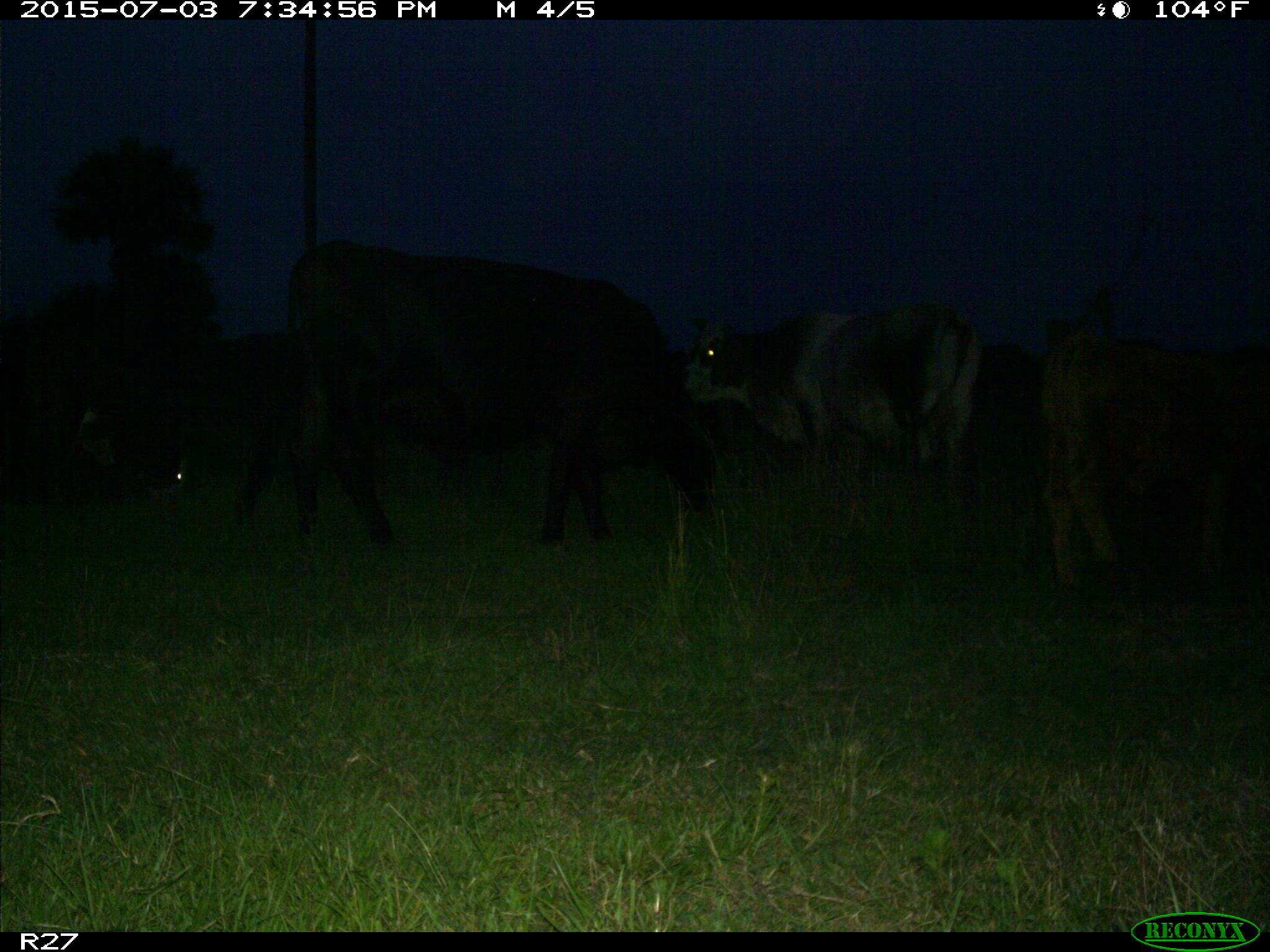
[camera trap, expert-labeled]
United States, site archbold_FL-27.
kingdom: Animalia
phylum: Chordata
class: Mammalia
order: Artiodactyla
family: Bovidae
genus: Bos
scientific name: Bos taurus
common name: domestic cow